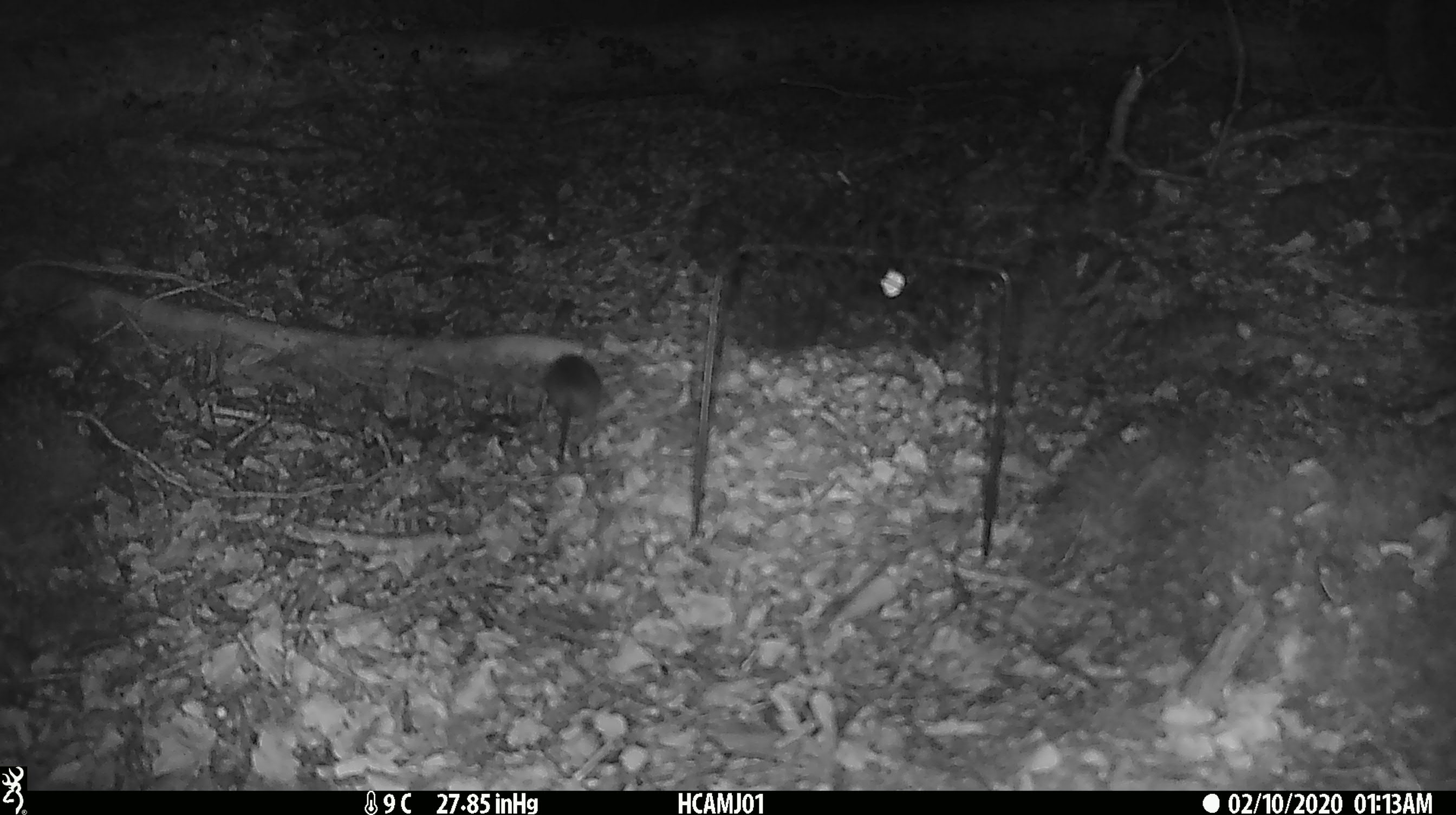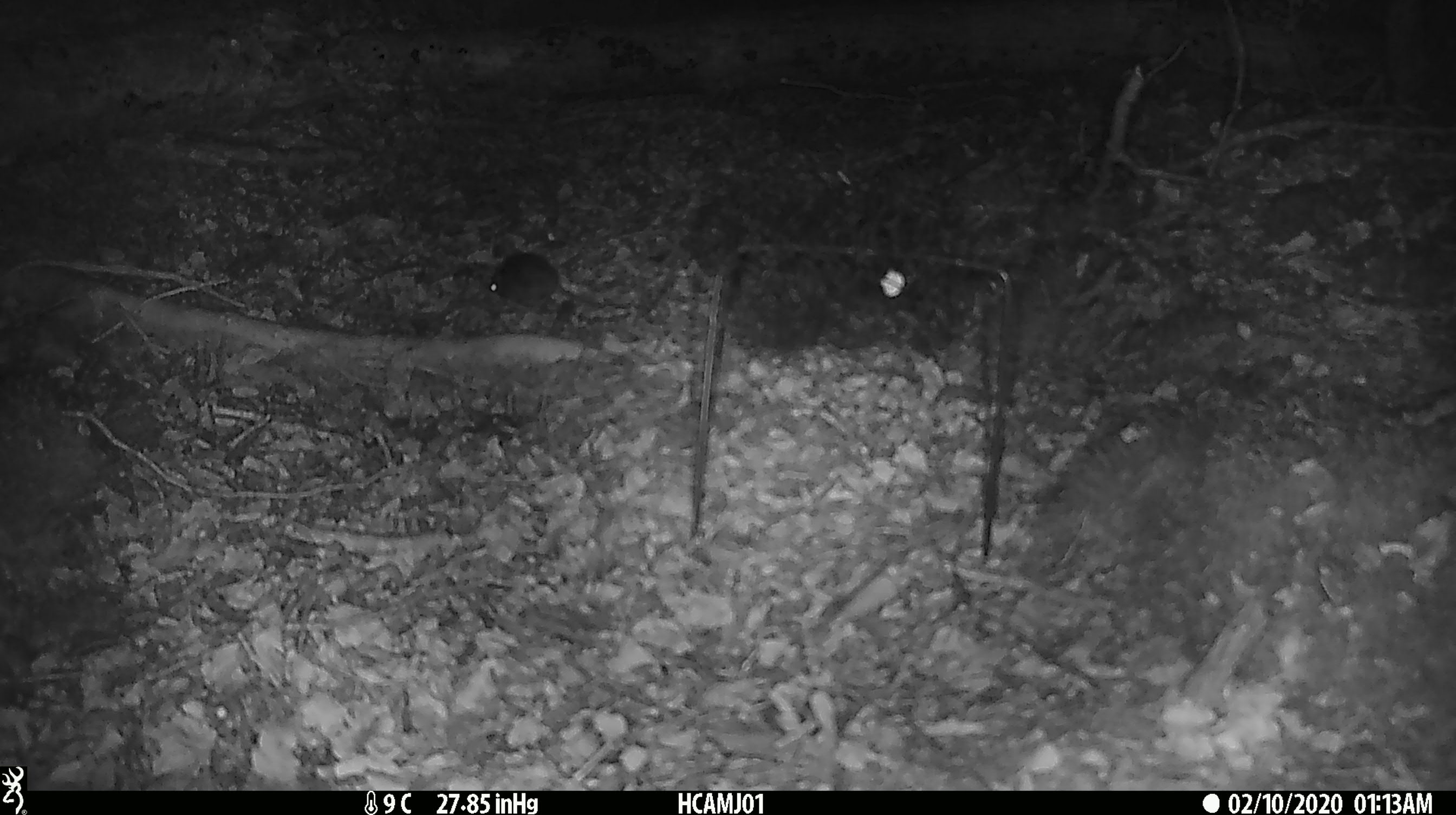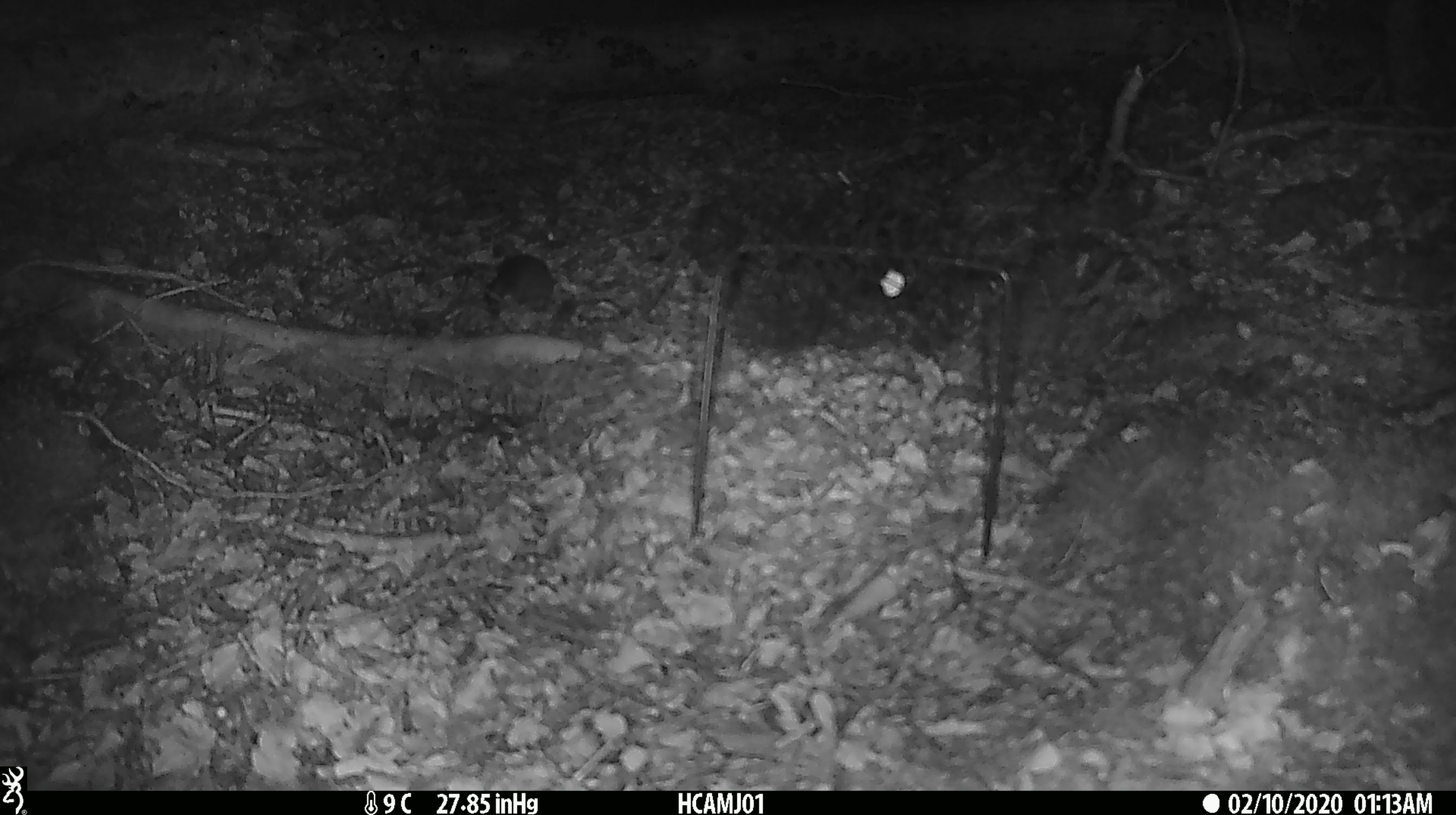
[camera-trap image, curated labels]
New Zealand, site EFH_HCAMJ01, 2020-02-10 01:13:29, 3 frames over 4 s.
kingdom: Animalia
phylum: Chordata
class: Mammalia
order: Rodentia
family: Muridae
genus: Mus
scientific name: Mus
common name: mouse